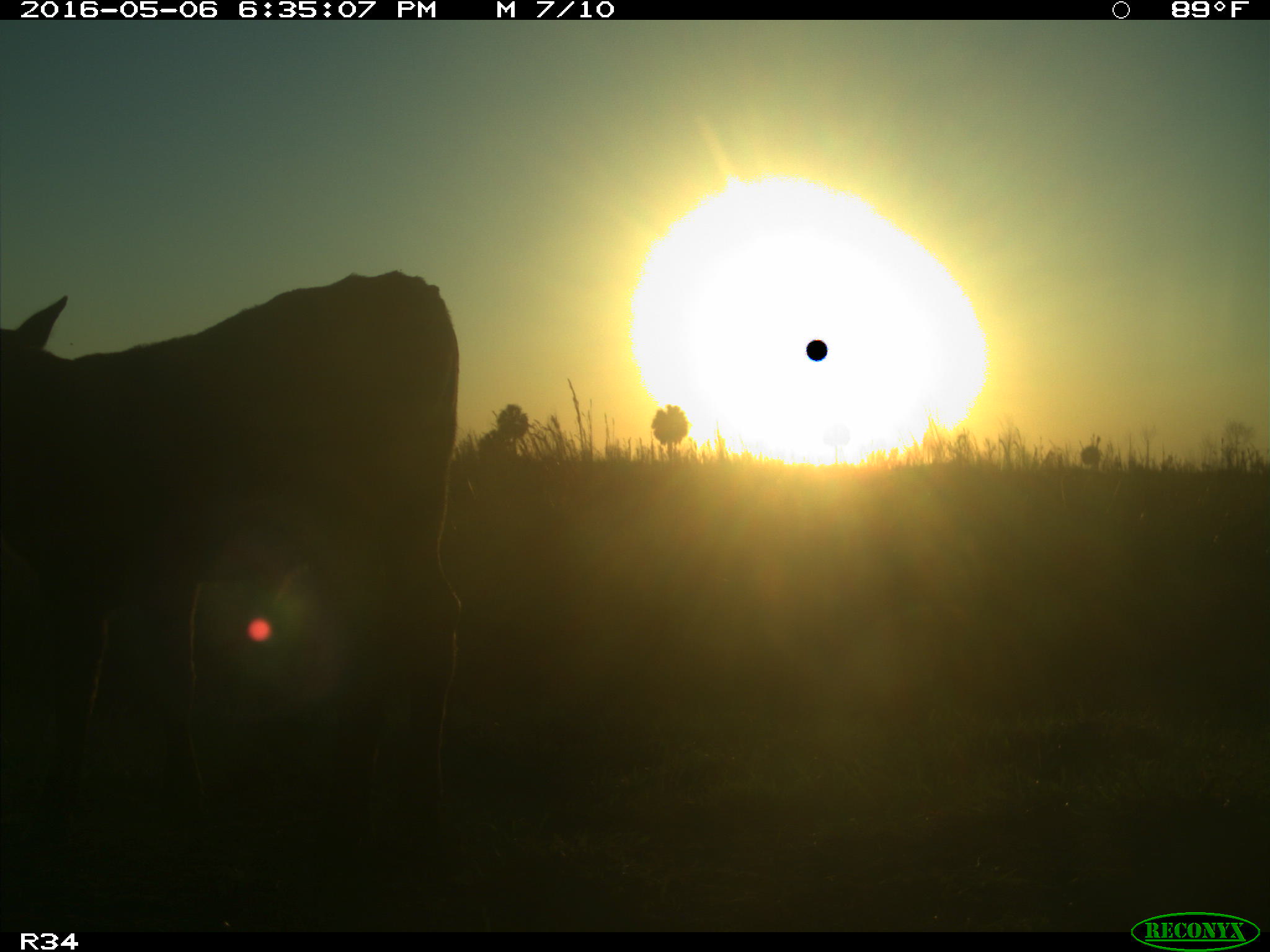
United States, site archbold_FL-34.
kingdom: Animalia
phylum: Chordata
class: Mammalia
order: Artiodactyla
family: Bovidae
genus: Bos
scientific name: Bos taurus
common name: domestic cow